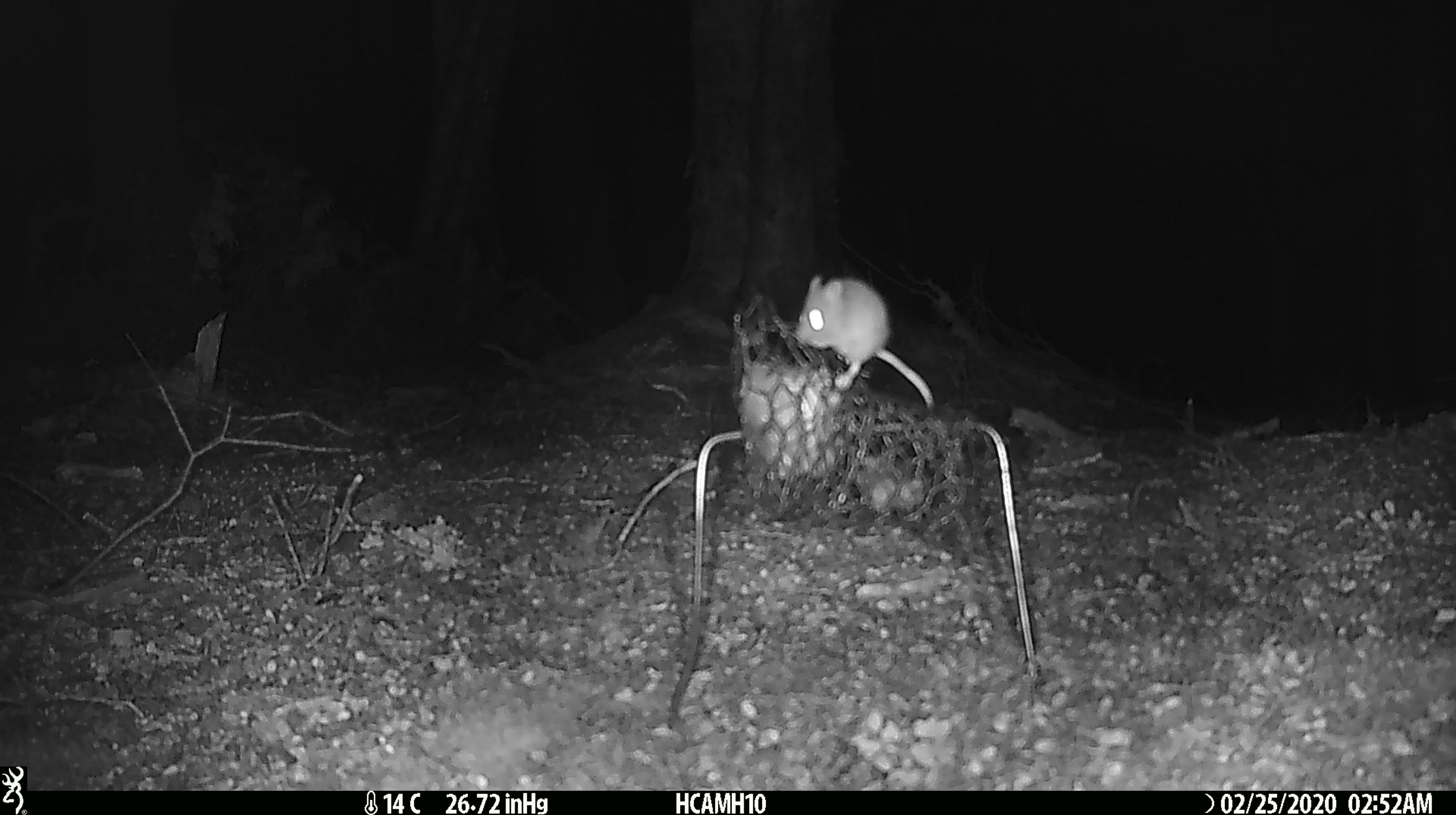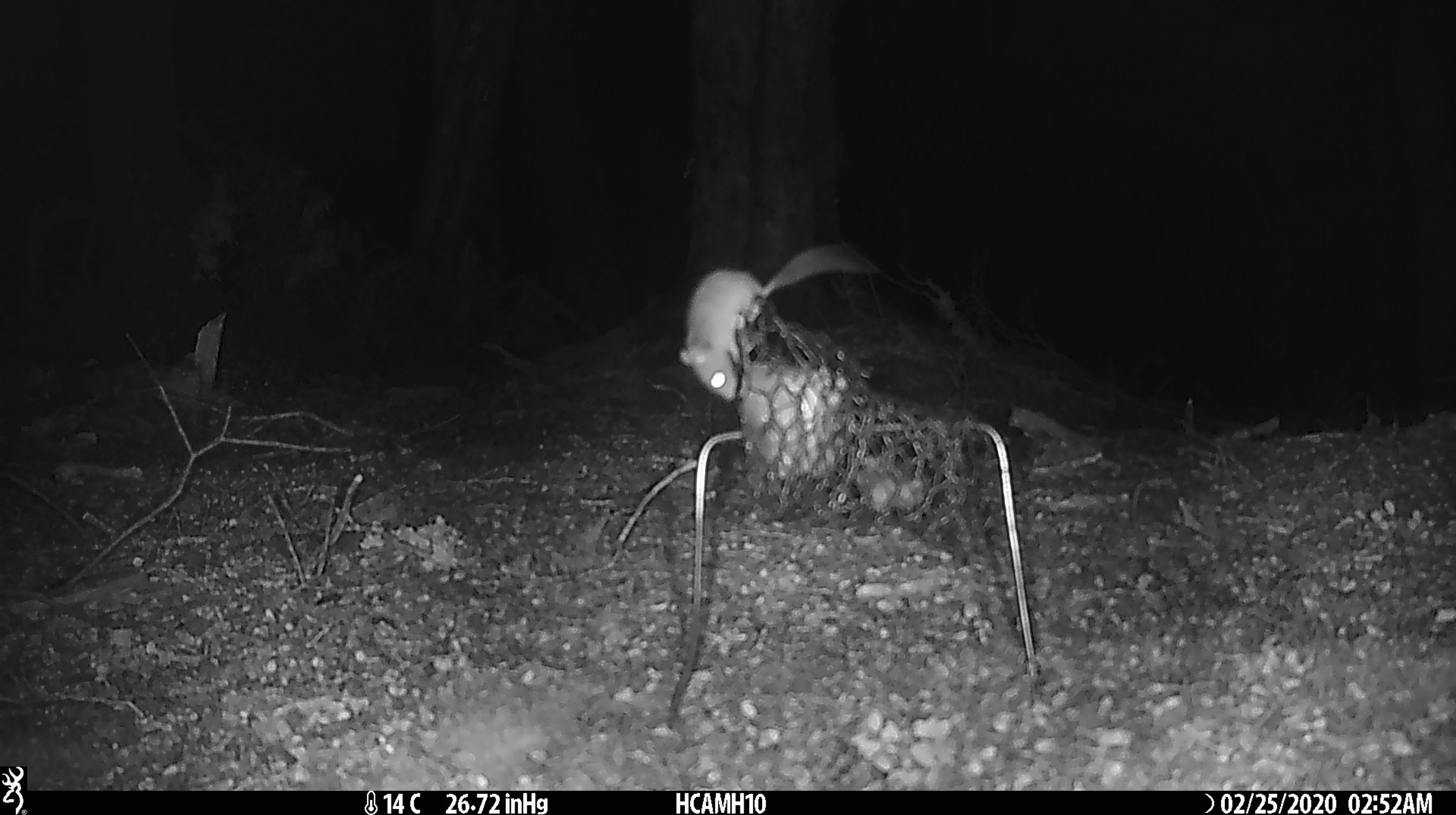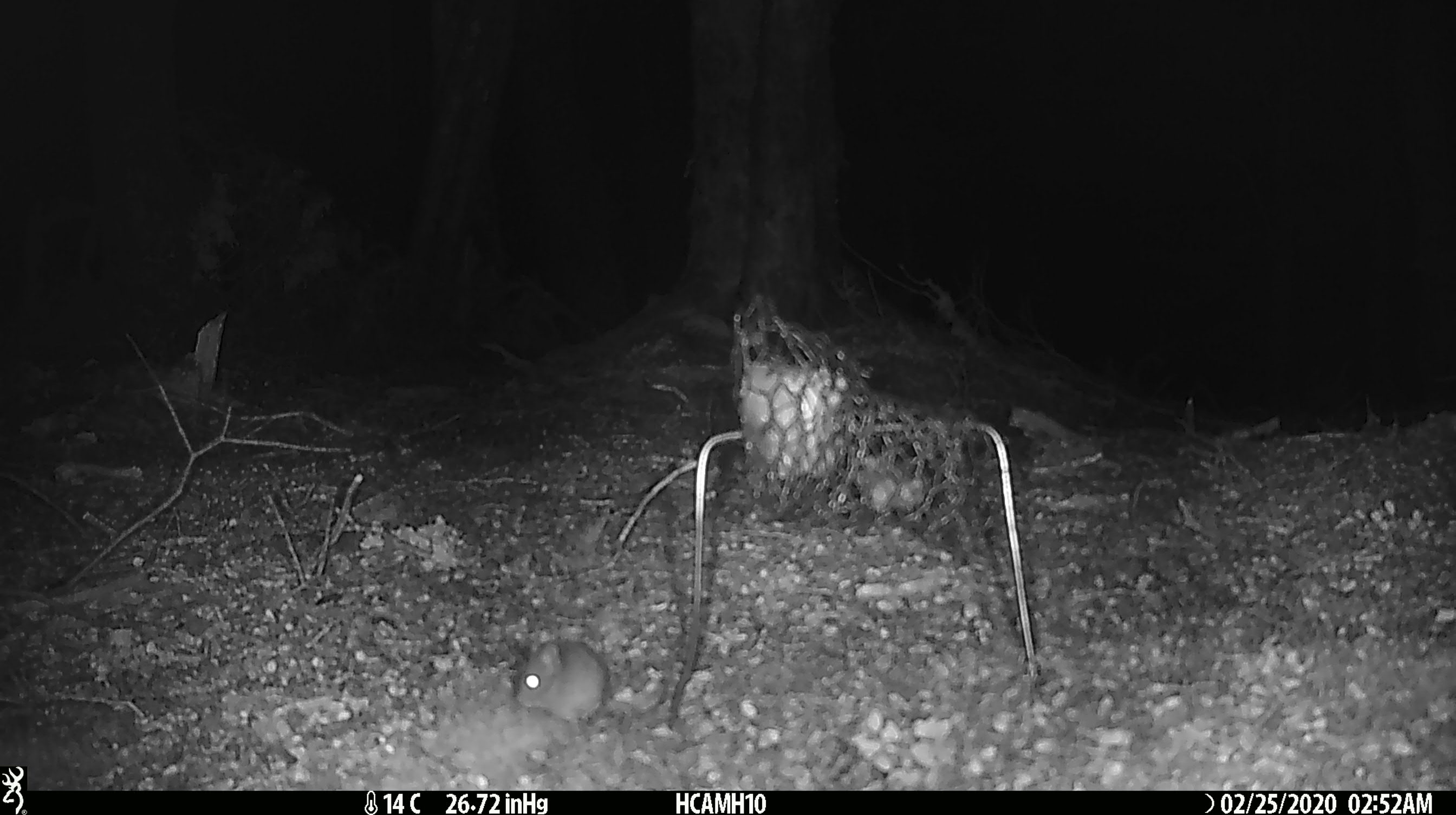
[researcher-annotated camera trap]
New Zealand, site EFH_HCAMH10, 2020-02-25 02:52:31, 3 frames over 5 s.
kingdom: Animalia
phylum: Chordata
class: Mammalia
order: Rodentia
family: Muridae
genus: Mus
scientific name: Mus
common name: mouse